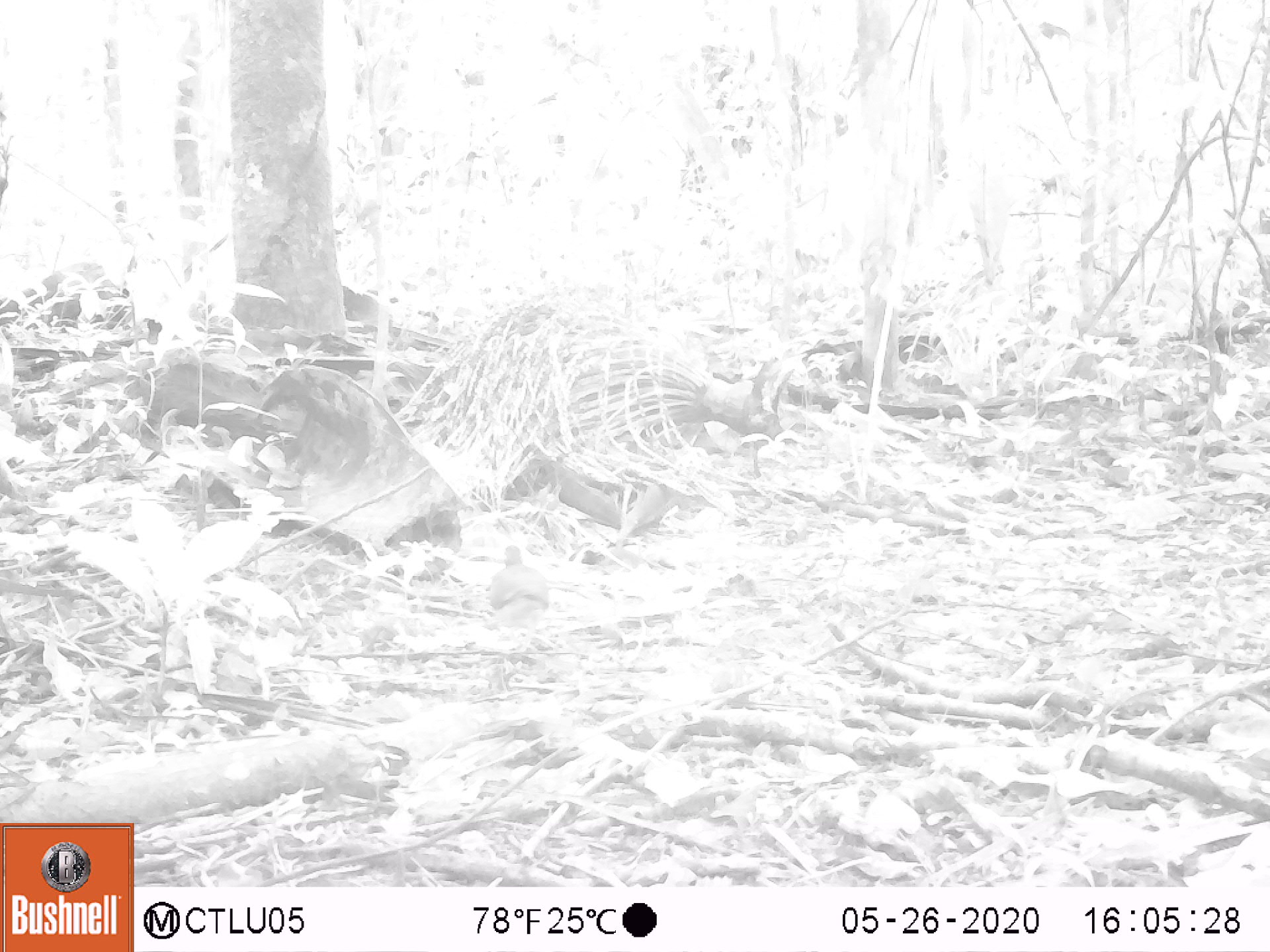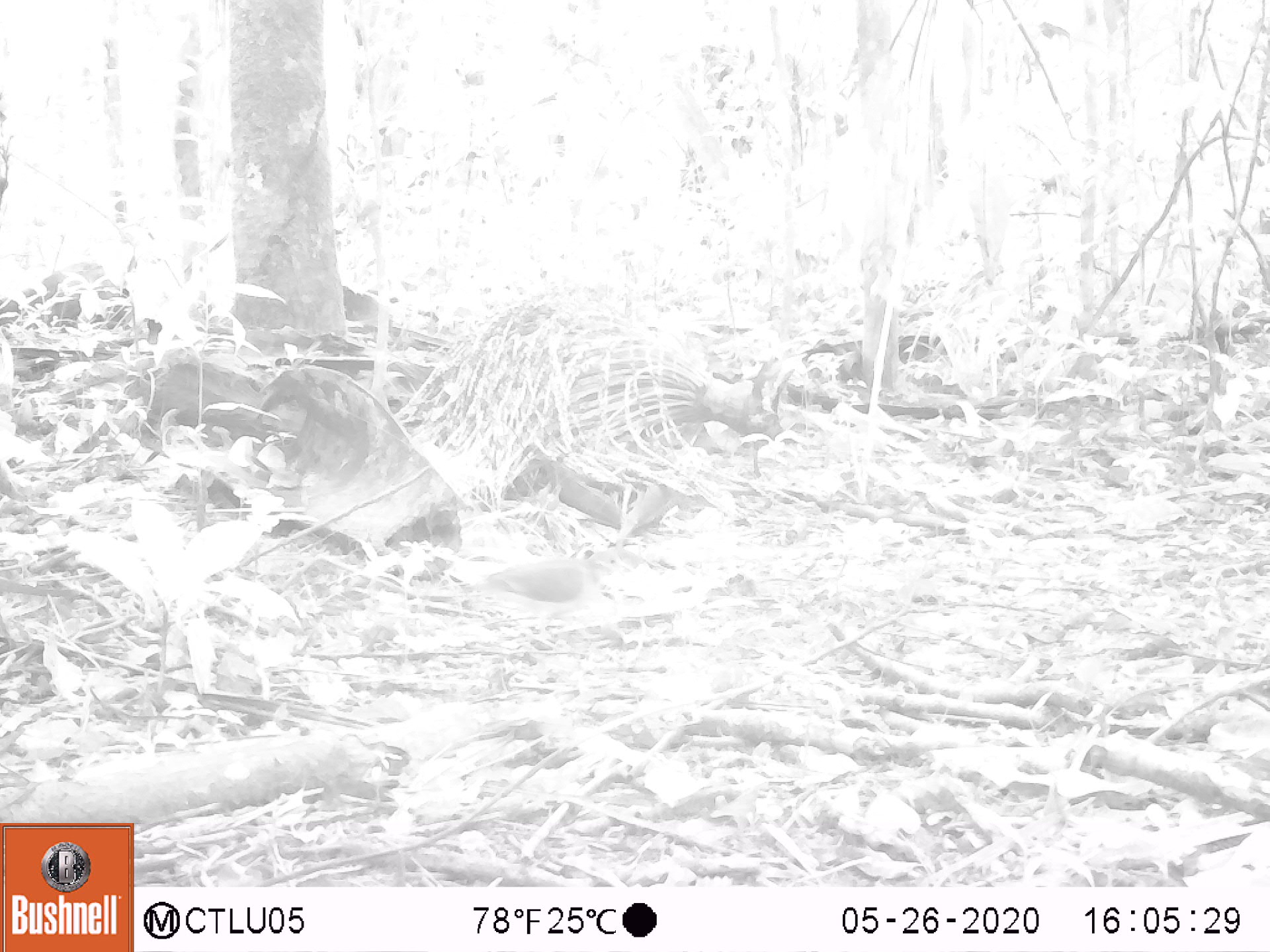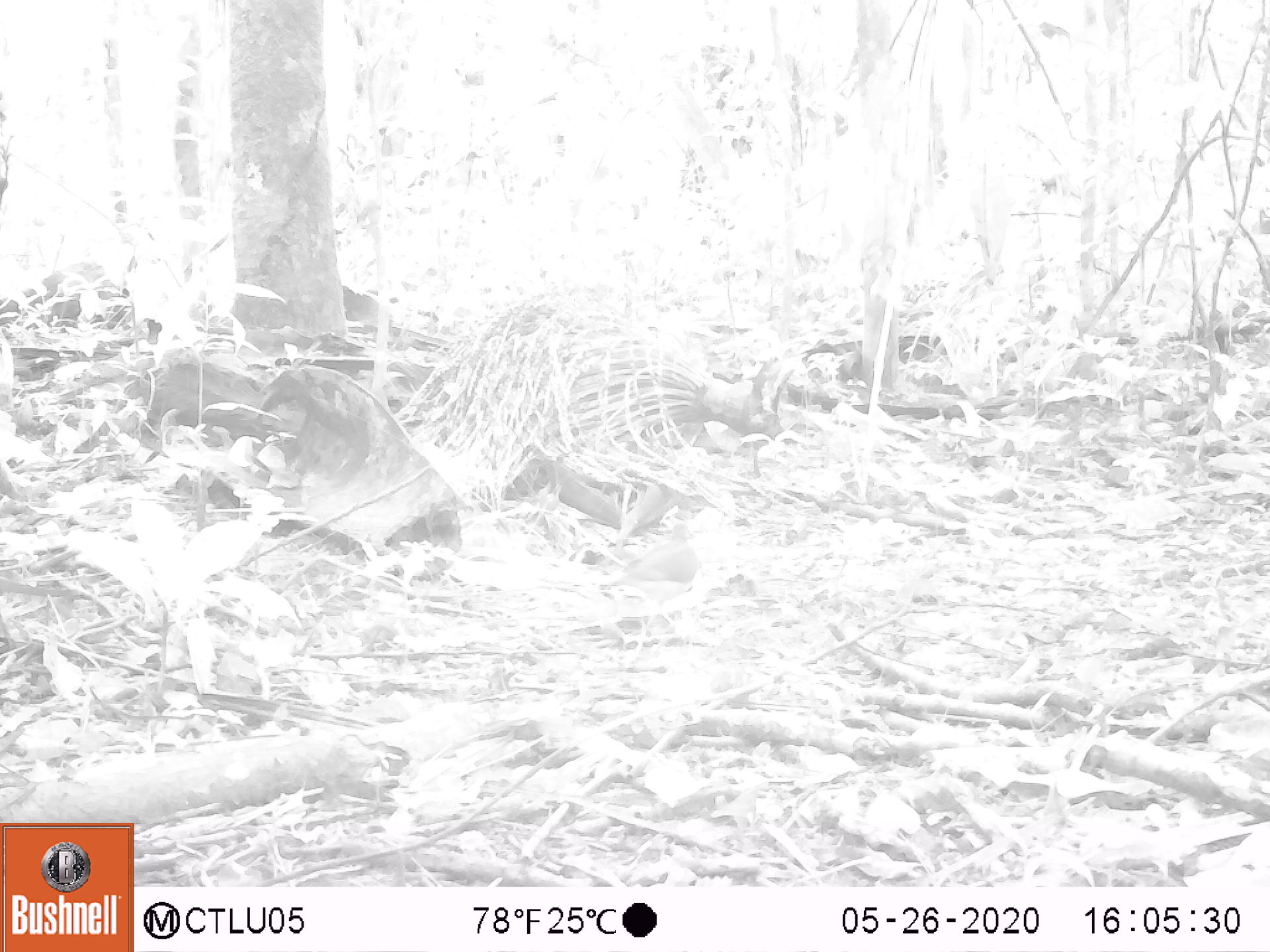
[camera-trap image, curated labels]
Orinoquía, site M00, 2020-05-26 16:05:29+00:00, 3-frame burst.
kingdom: Animalia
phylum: Chordata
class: Aves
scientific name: Aves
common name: bird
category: unknown bird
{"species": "unknown bird (bird) (Aves)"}